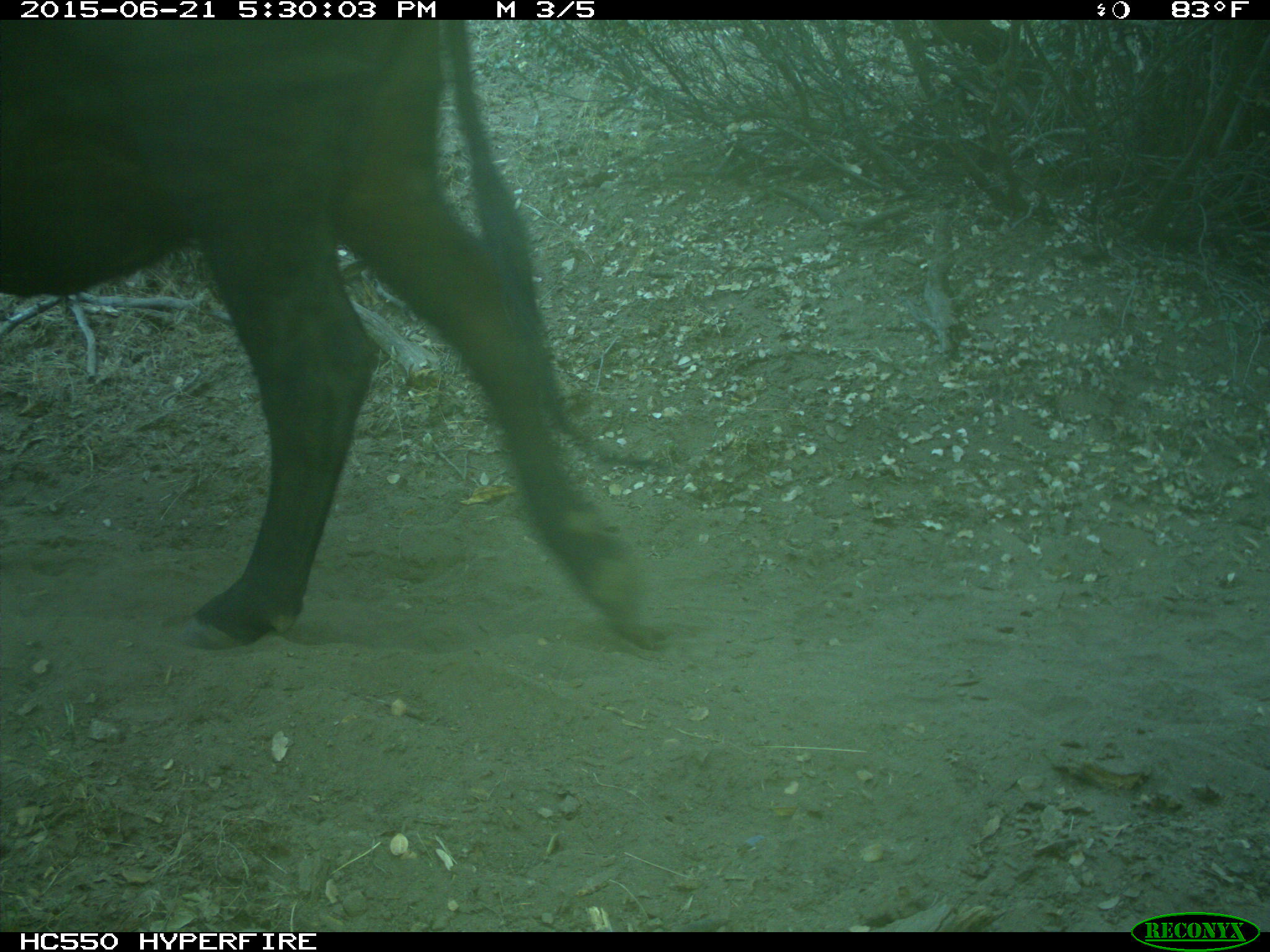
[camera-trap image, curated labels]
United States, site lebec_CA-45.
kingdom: Animalia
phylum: Chordata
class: Mammalia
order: Artiodactyla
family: Bovidae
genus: Bos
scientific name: Bos taurus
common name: domestic cow